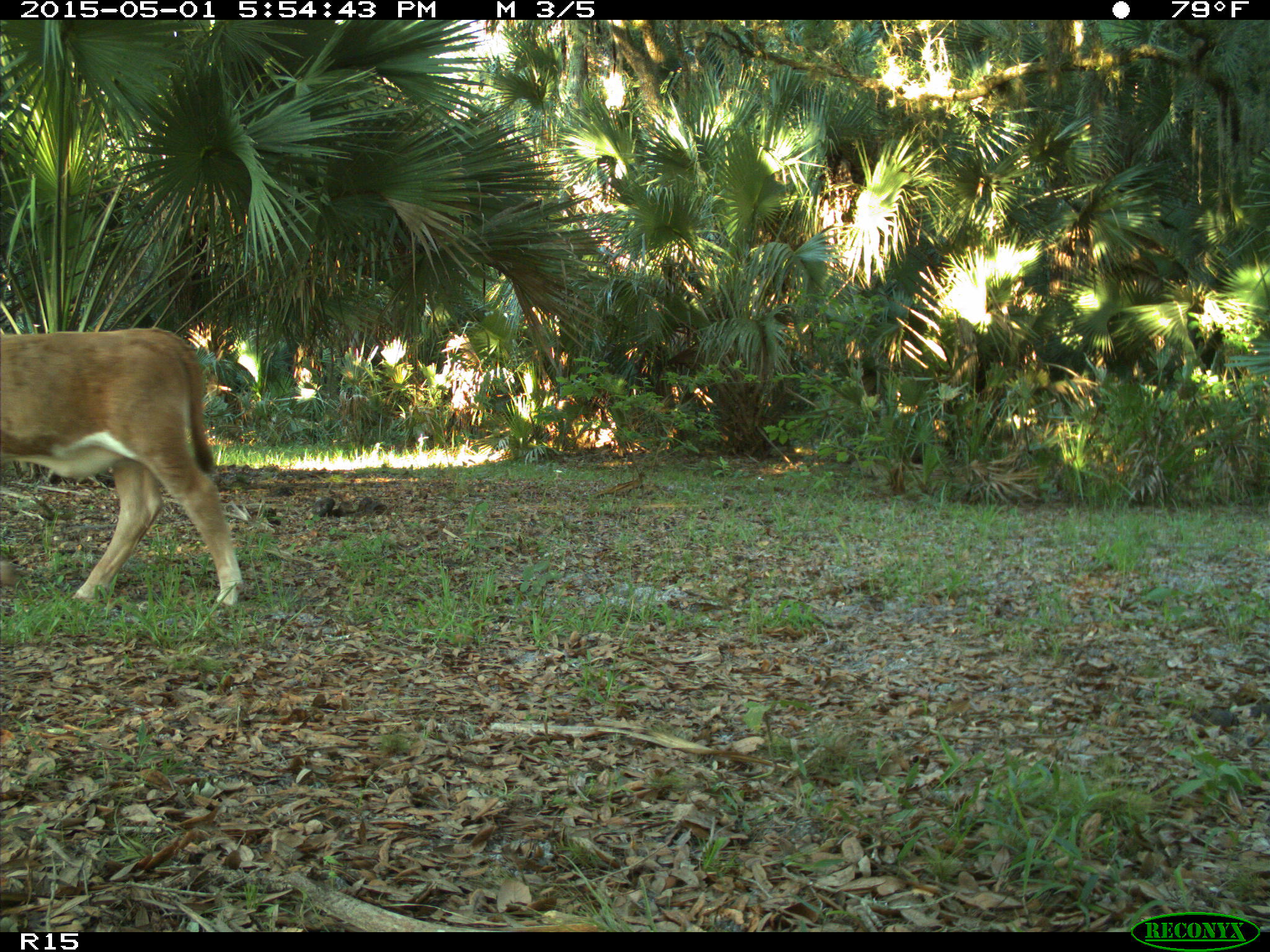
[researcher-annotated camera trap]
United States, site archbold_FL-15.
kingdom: Animalia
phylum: Chordata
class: Mammalia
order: Artiodactyla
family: Bovidae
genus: Bos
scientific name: Bos taurus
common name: domestic cow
Bos taurus (domestic cow).